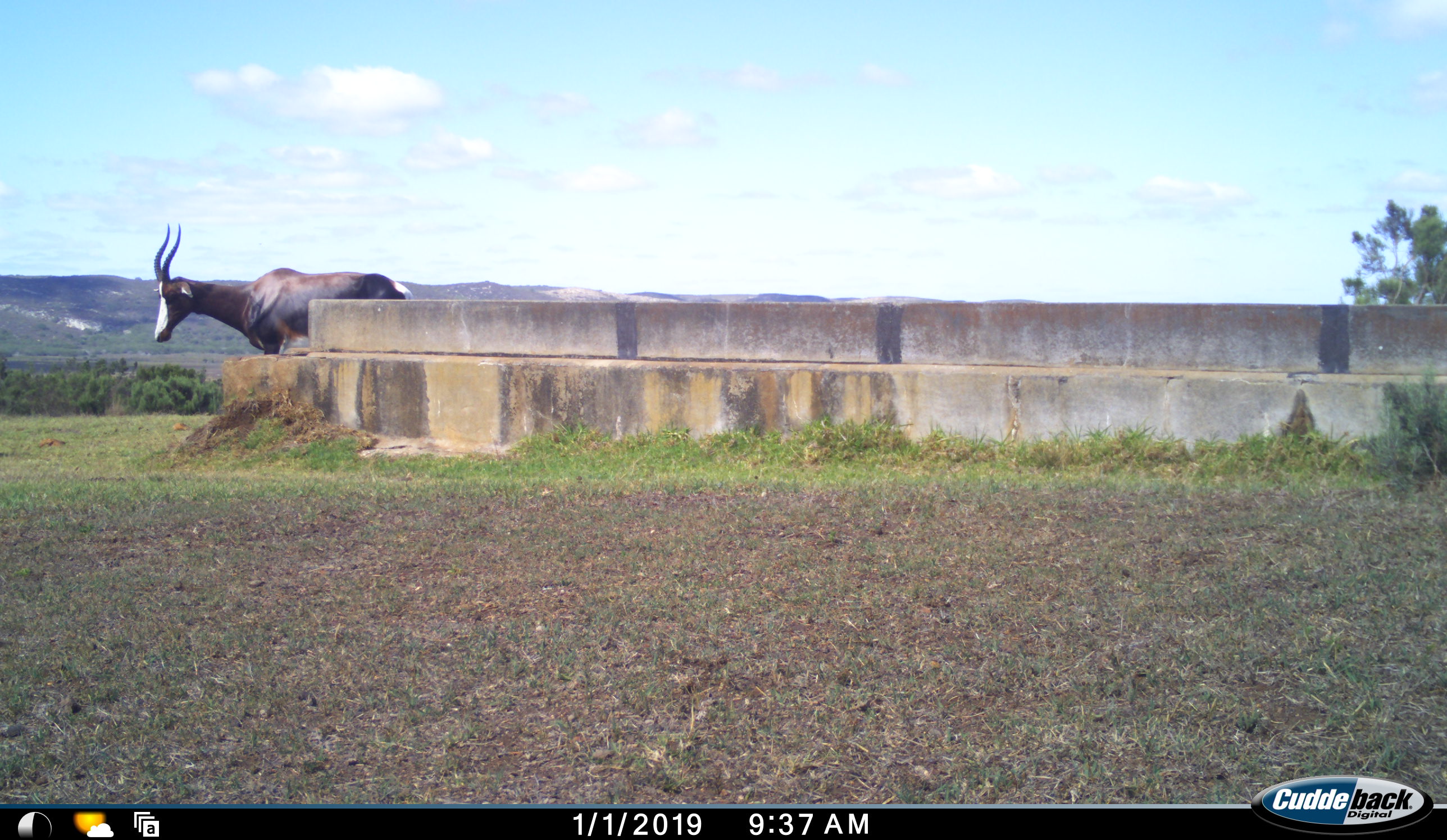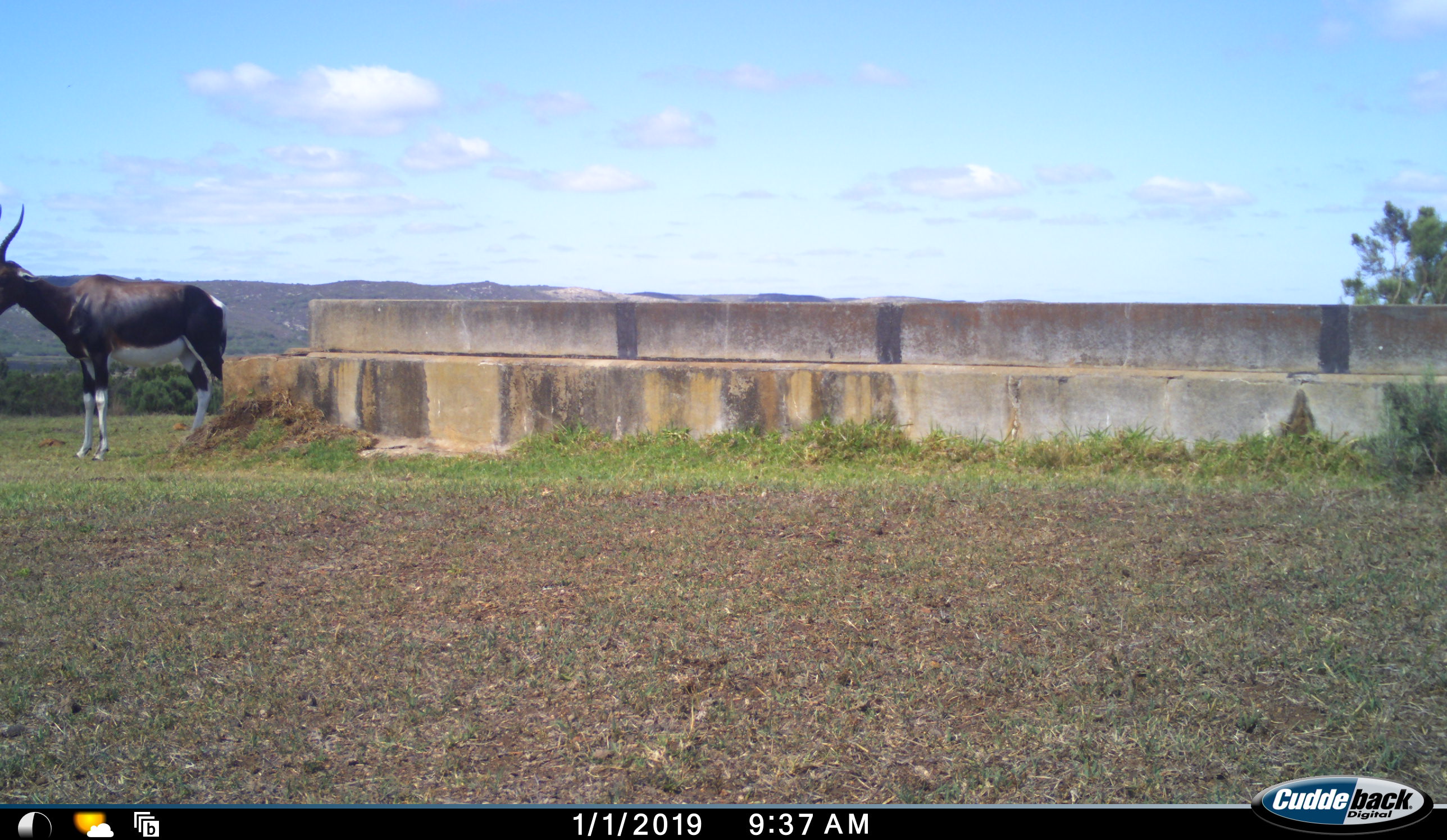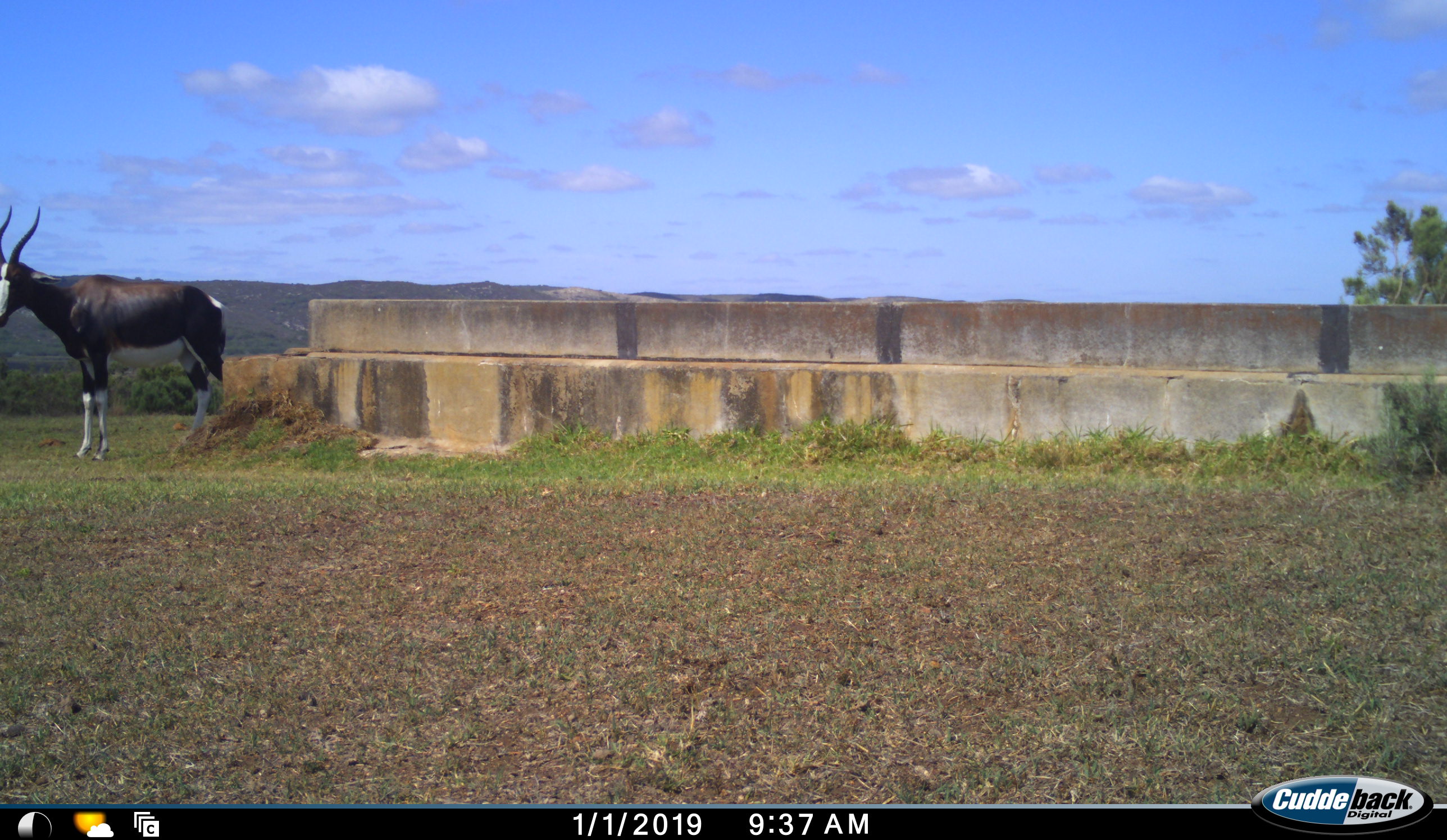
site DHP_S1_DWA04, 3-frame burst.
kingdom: Animalia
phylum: Chordata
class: Mammalia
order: Artiodactyla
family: Bovidae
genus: Damaliscus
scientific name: Damaliscus pygargus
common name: bontebok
Bontebok (Damaliscus pygargus), count 1. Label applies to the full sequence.